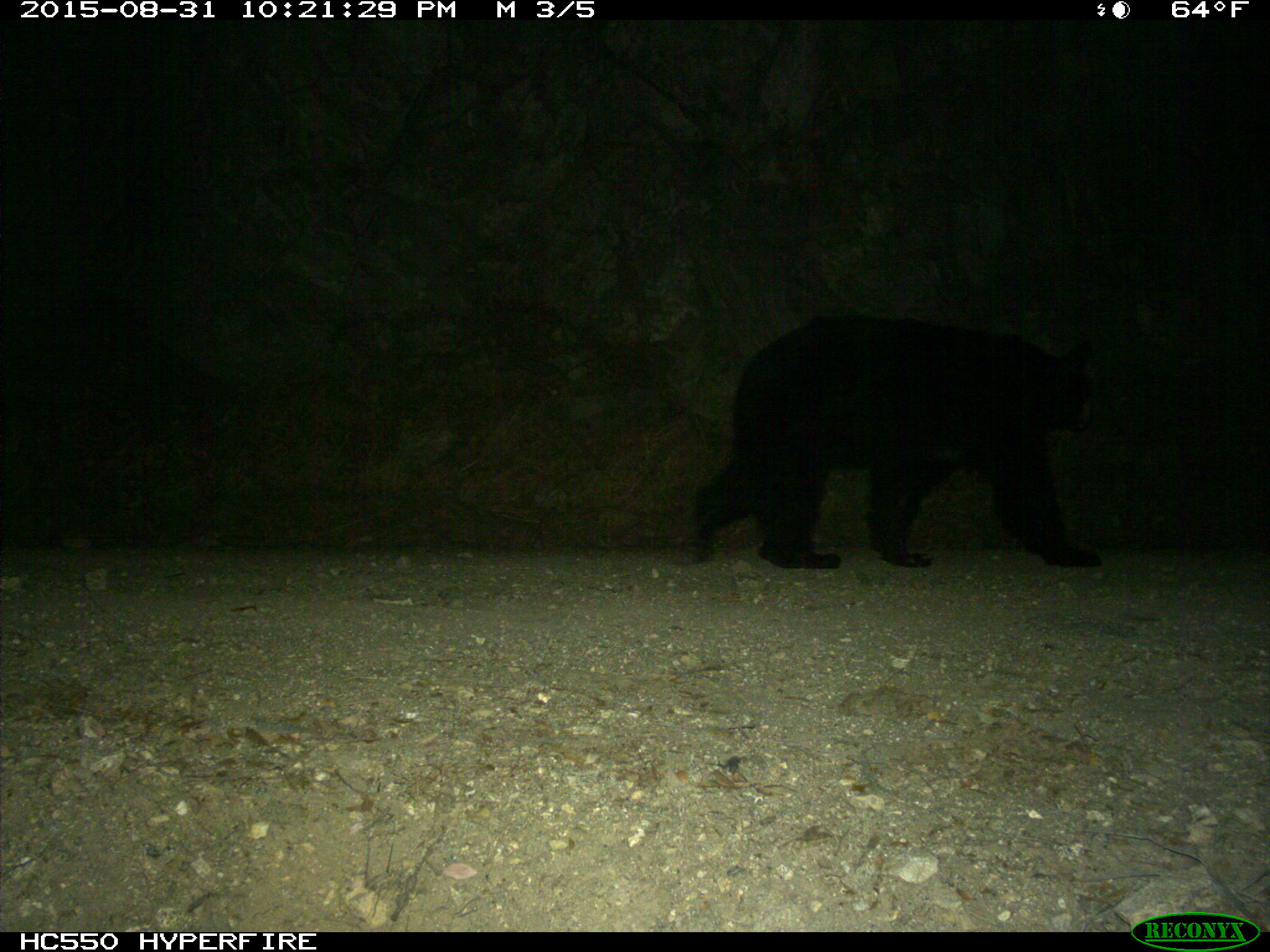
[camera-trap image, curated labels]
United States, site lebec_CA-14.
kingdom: Animalia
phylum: Chordata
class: Mammalia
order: Carnivora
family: Ursidae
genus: Ursus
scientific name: Ursus americanus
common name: american black bear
Ursus americanus (american black bear).